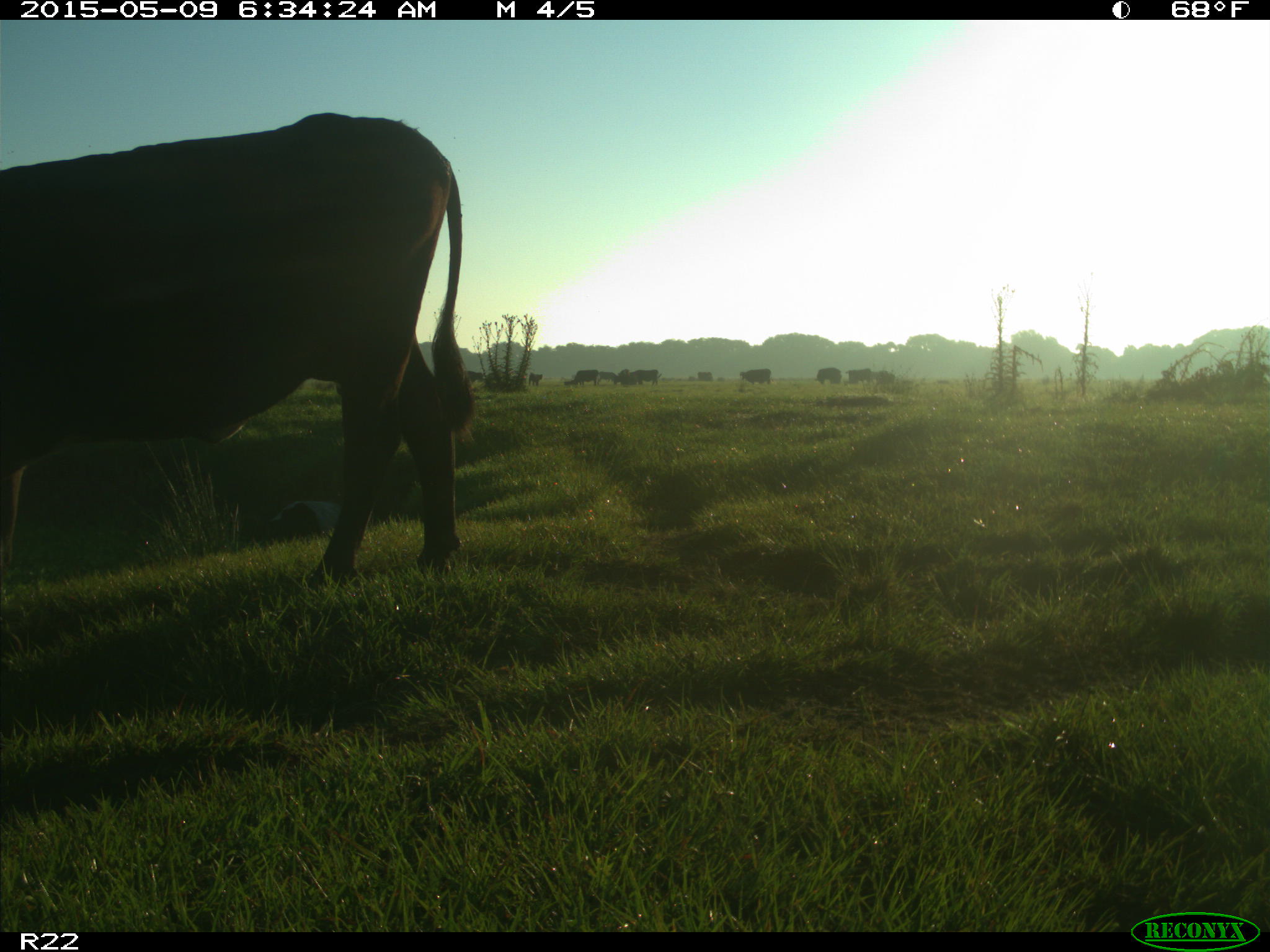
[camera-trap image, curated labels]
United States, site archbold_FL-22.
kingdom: Animalia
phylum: Chordata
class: Mammalia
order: Artiodactyla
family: Bovidae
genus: Bos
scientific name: Bos taurus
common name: domestic cow